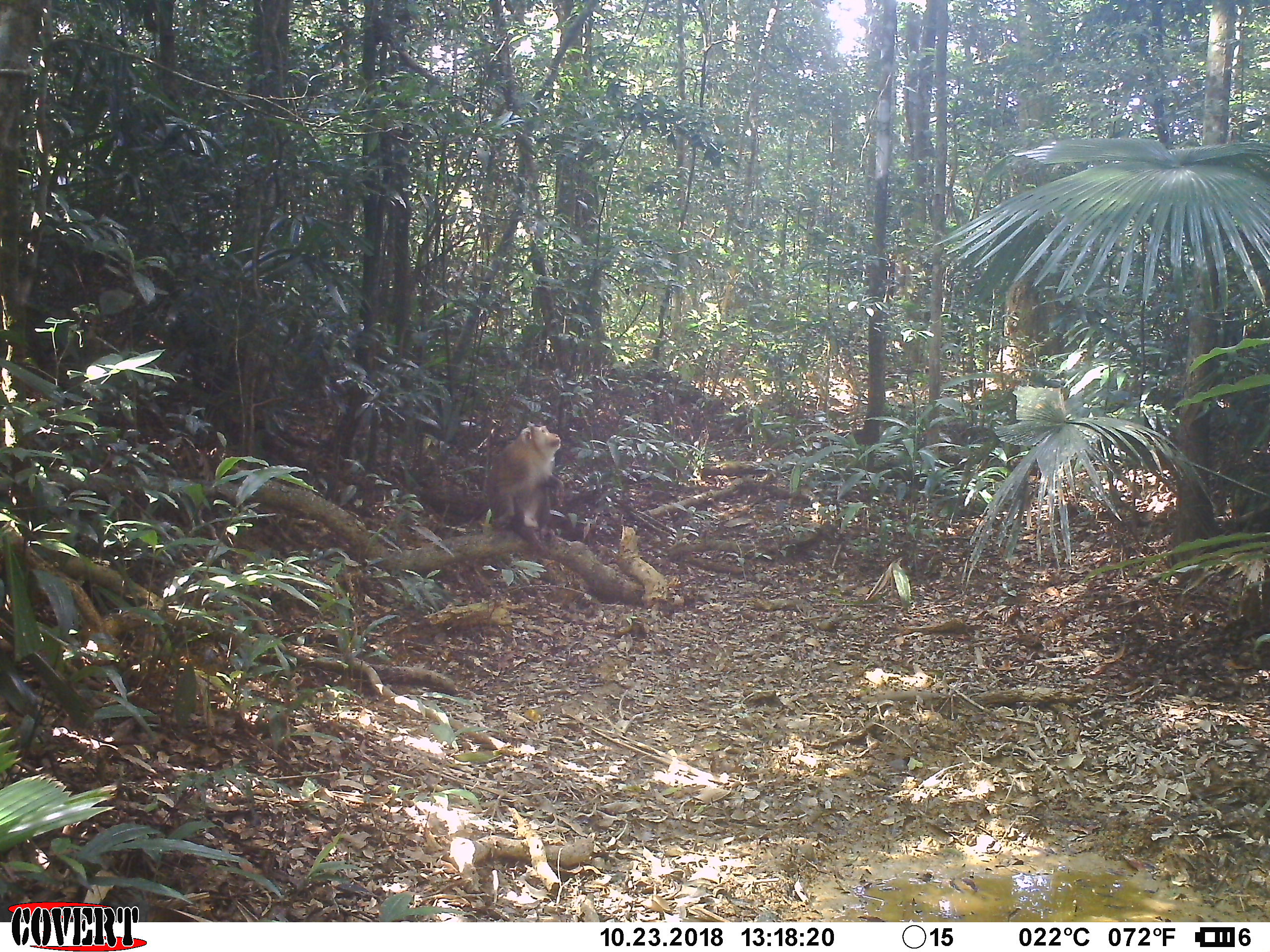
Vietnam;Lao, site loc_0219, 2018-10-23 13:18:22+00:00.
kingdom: Animalia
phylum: Chordata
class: Mammalia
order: Primates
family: Cercopithecidae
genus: Macaca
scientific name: Macaca nemestrina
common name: pig-tailed macaque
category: pig tailed macaque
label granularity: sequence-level